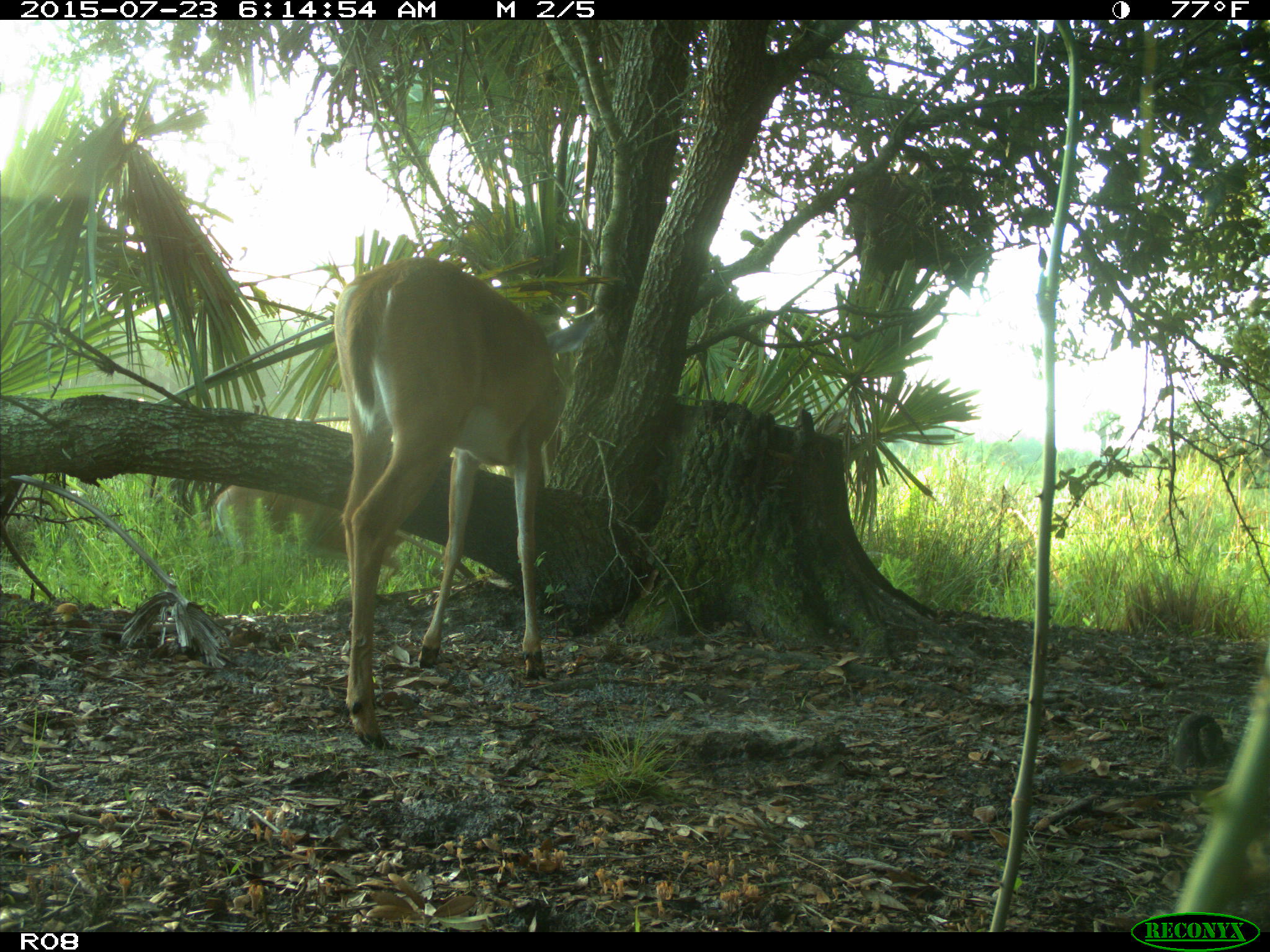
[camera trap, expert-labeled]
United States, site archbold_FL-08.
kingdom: Animalia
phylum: Chordata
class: Mammalia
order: Artiodactyla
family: Cervidae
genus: Odocoileus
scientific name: Odocoileus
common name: deer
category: unidentified deer